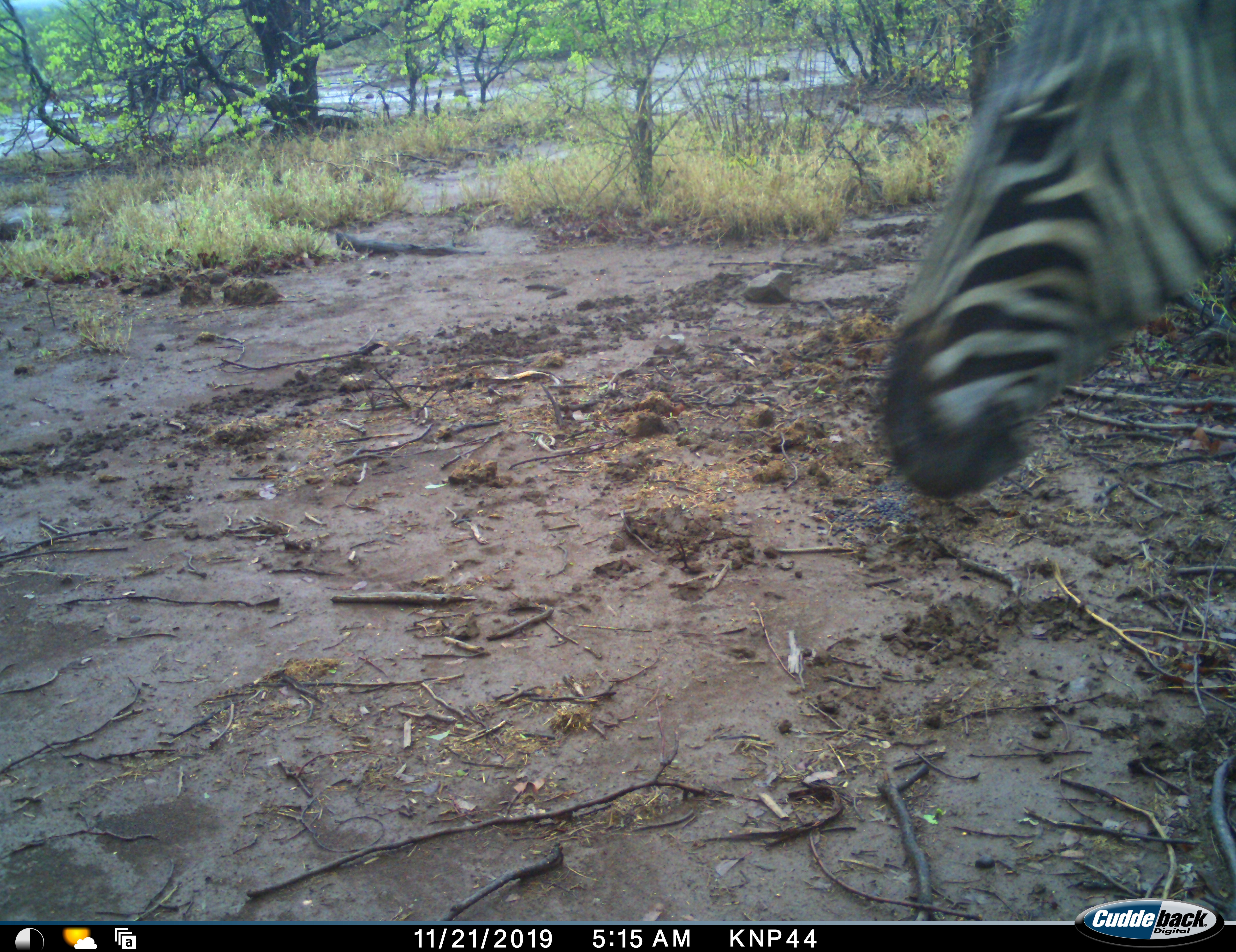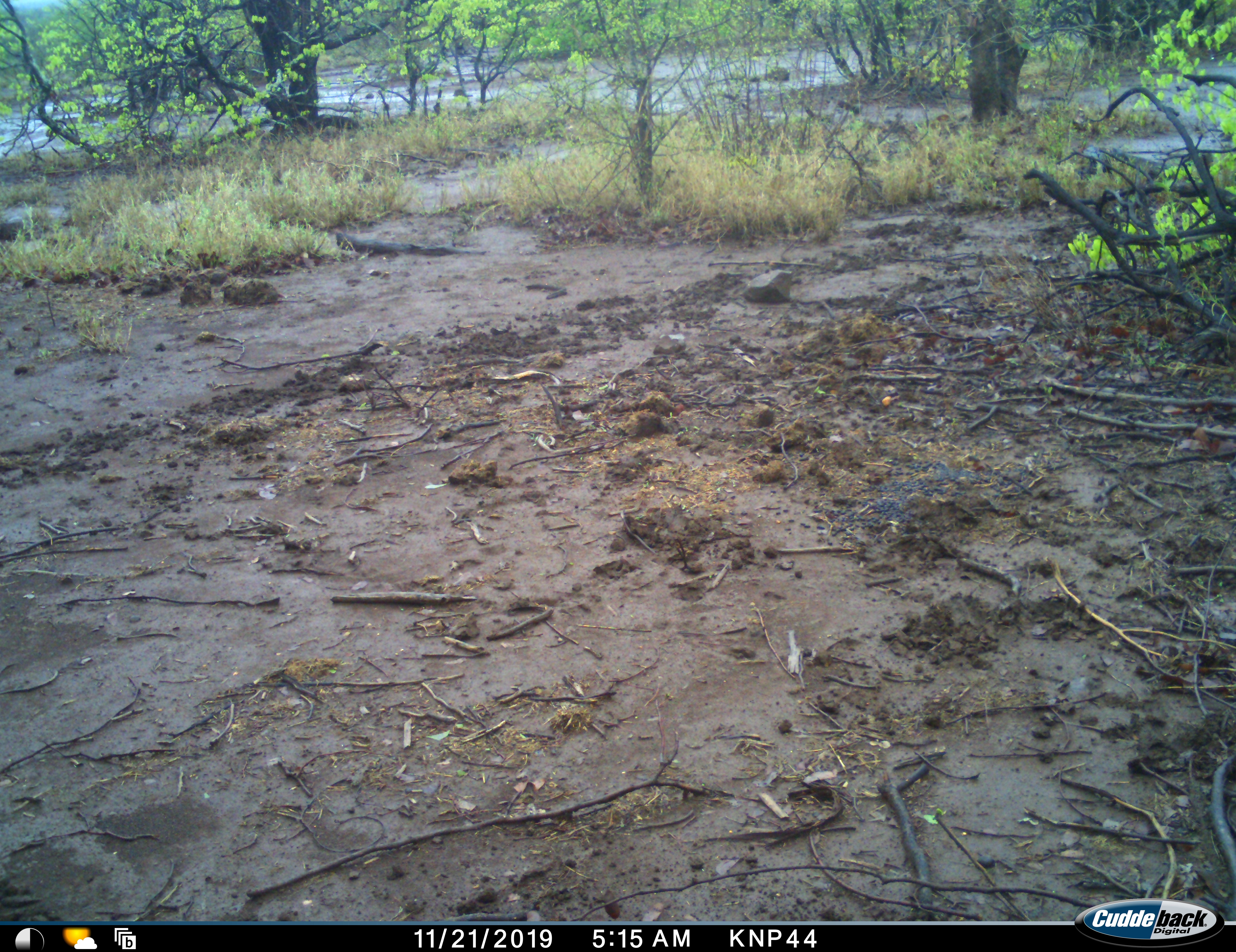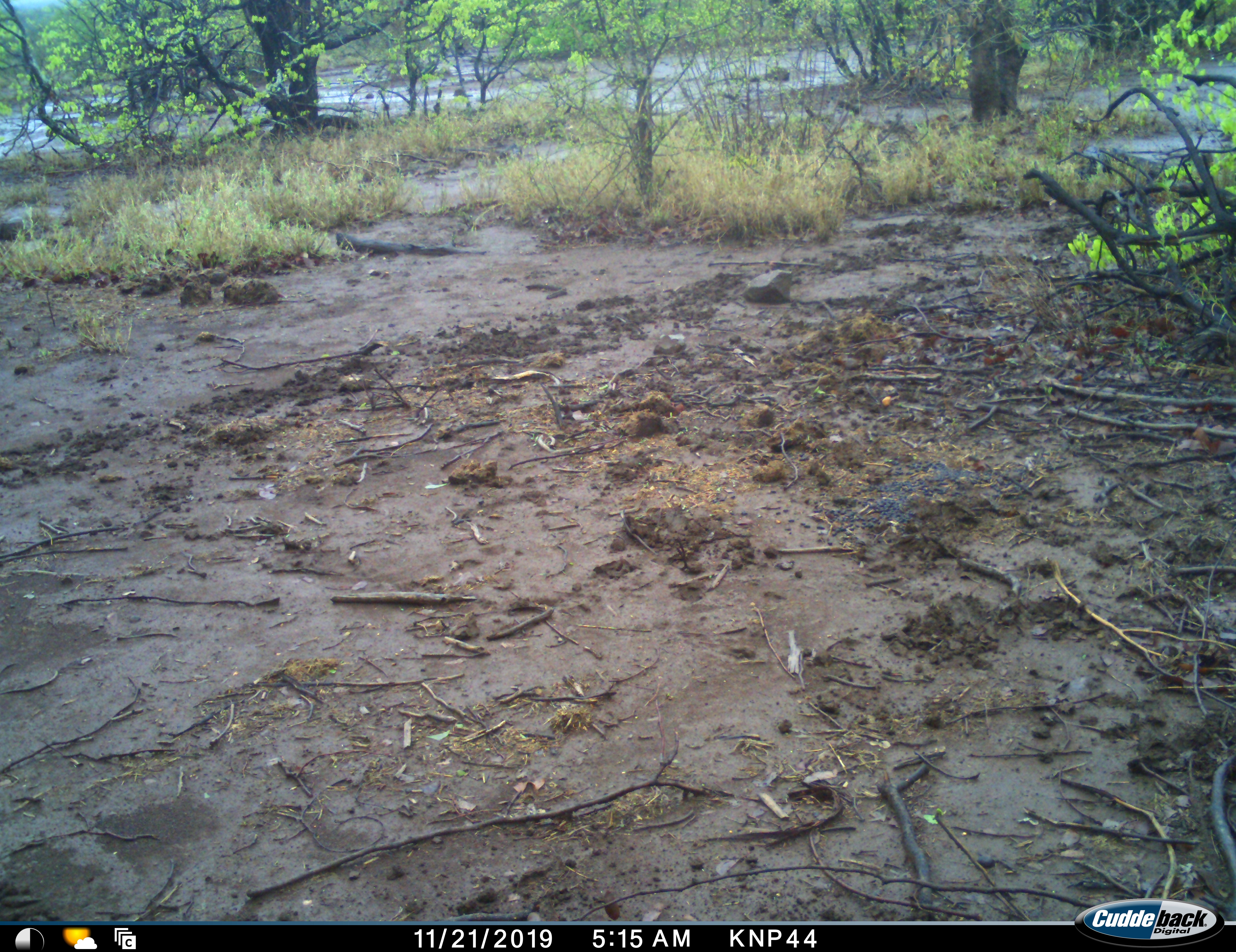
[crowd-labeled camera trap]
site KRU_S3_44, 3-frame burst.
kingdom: Animalia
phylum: Chordata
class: Mammalia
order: Perissodactyla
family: Equidae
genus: Equus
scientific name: Equus quagga burchellii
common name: burchell's zebra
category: zebraburchells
Zebraburchells (burchell's zebra) (Equus quagga burchellii), count 1. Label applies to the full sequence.